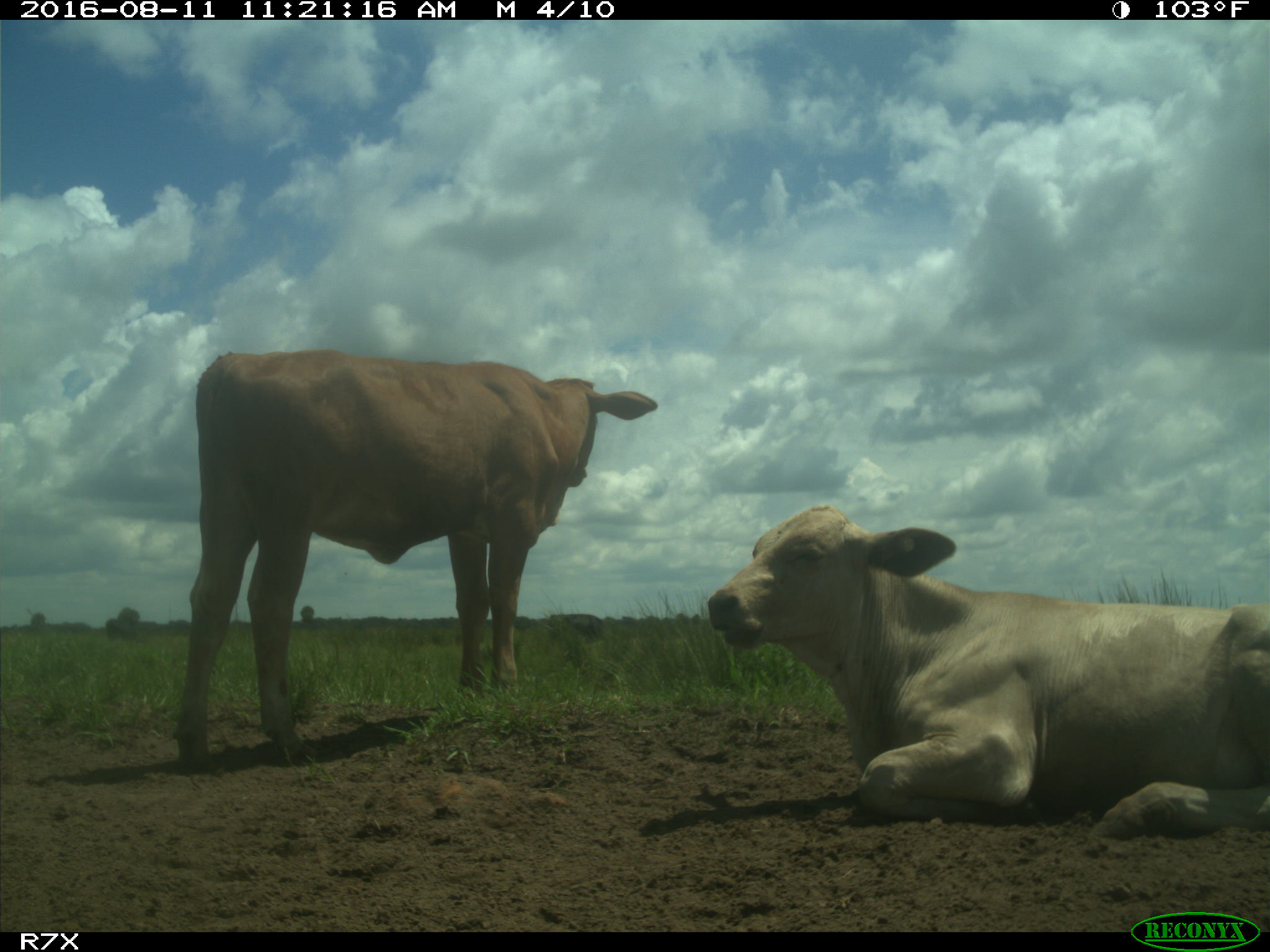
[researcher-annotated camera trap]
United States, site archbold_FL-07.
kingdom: Animalia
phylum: Chordata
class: Mammalia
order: Artiodactyla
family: Bovidae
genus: Bos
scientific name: Bos taurus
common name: domestic cow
Bos taurus (domestic cow).